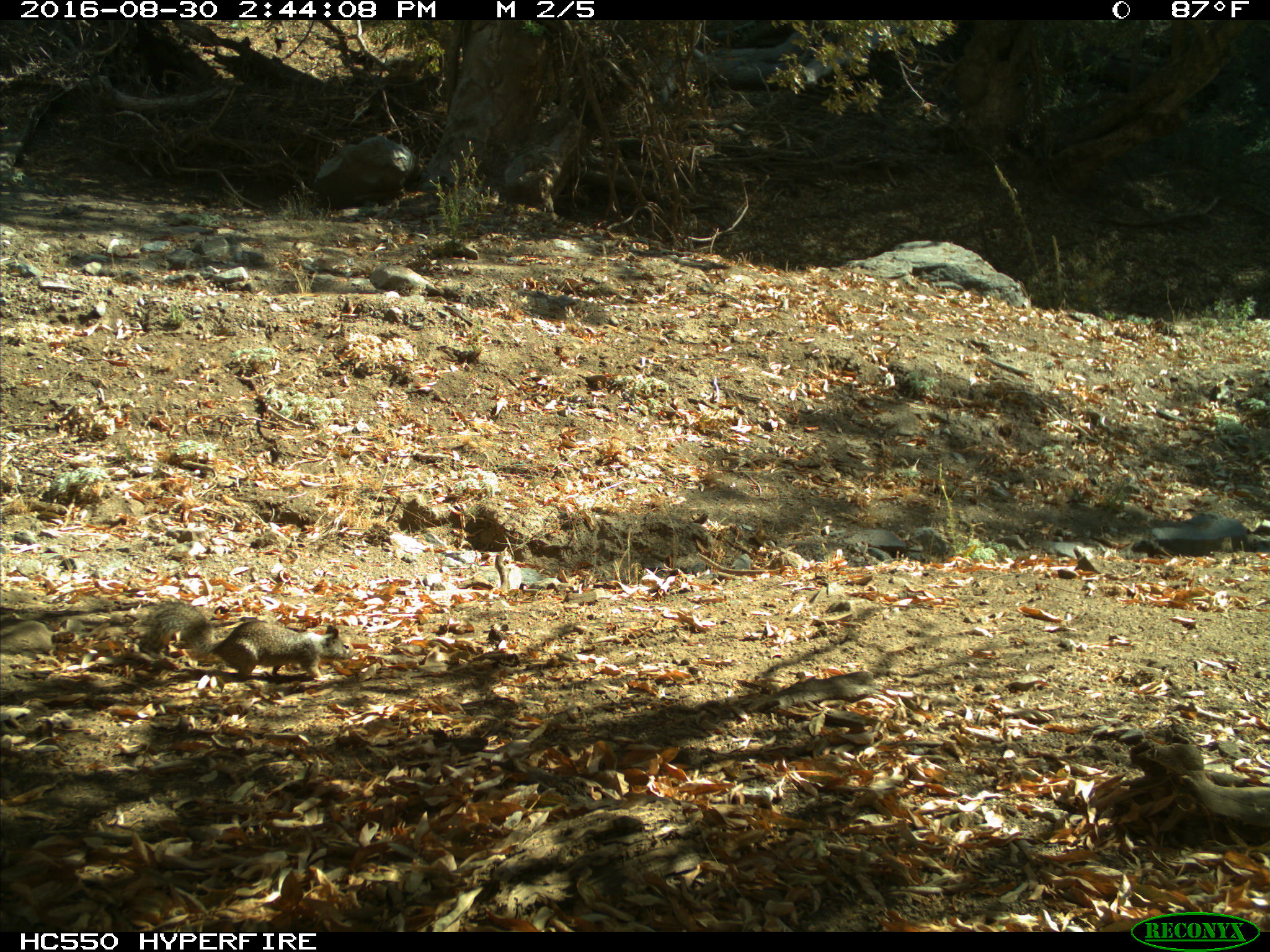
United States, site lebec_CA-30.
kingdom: Animalia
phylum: Chordata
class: Mammalia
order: Rodentia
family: Sciuridae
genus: Otospermophilus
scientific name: Otospermophilus beecheyi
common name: california ground squirrel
Otospermophilus beecheyi (california ground squirrel).